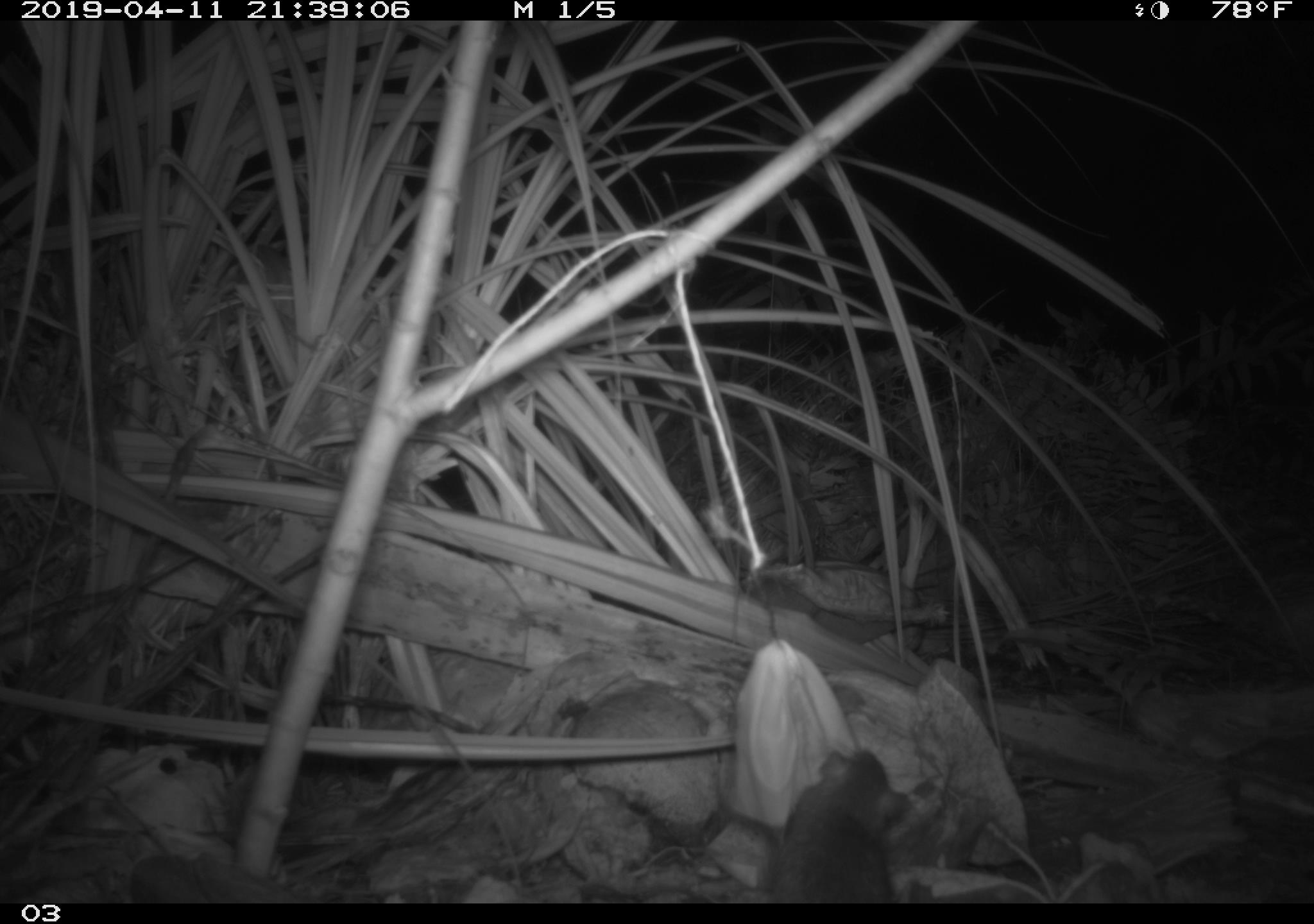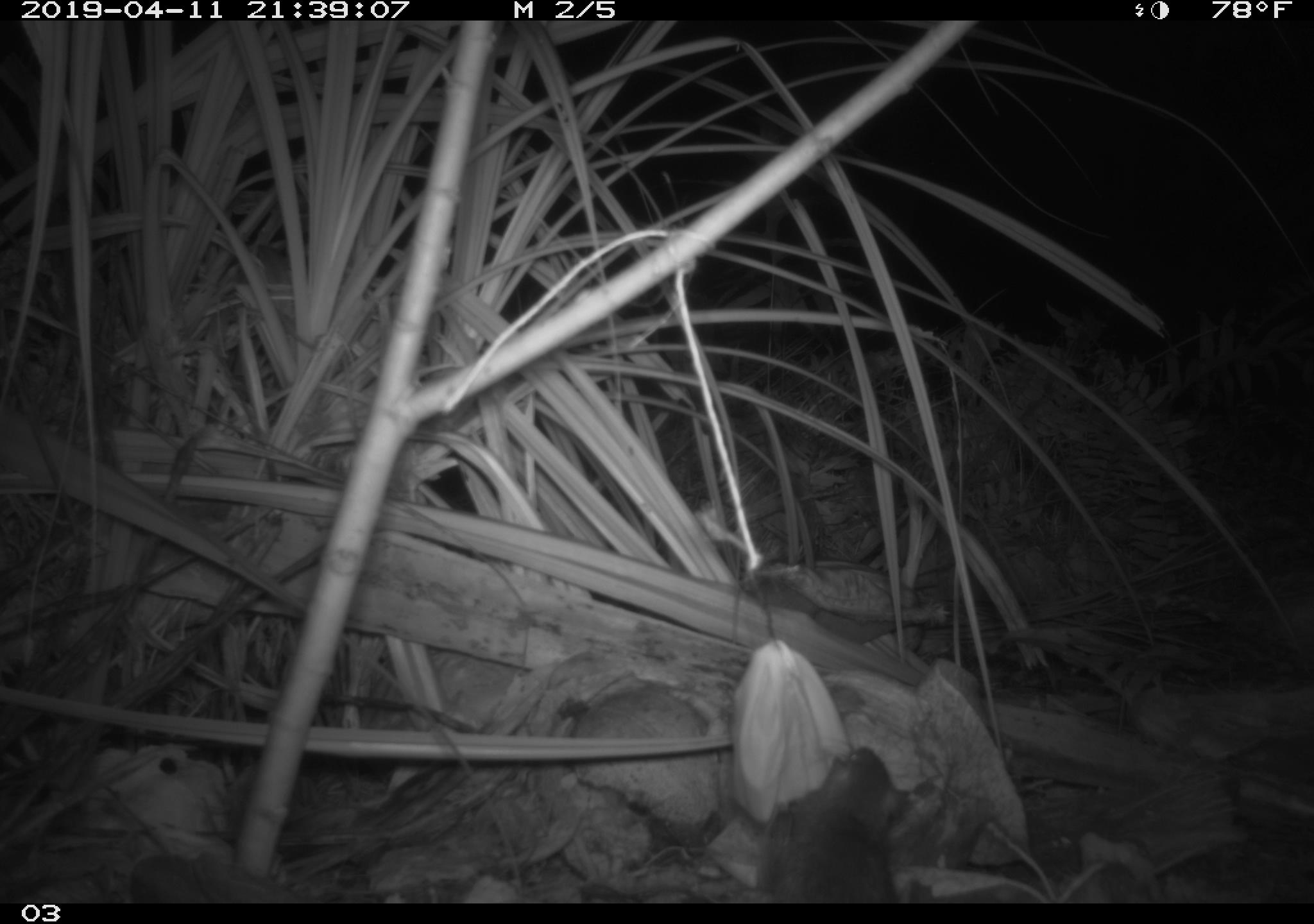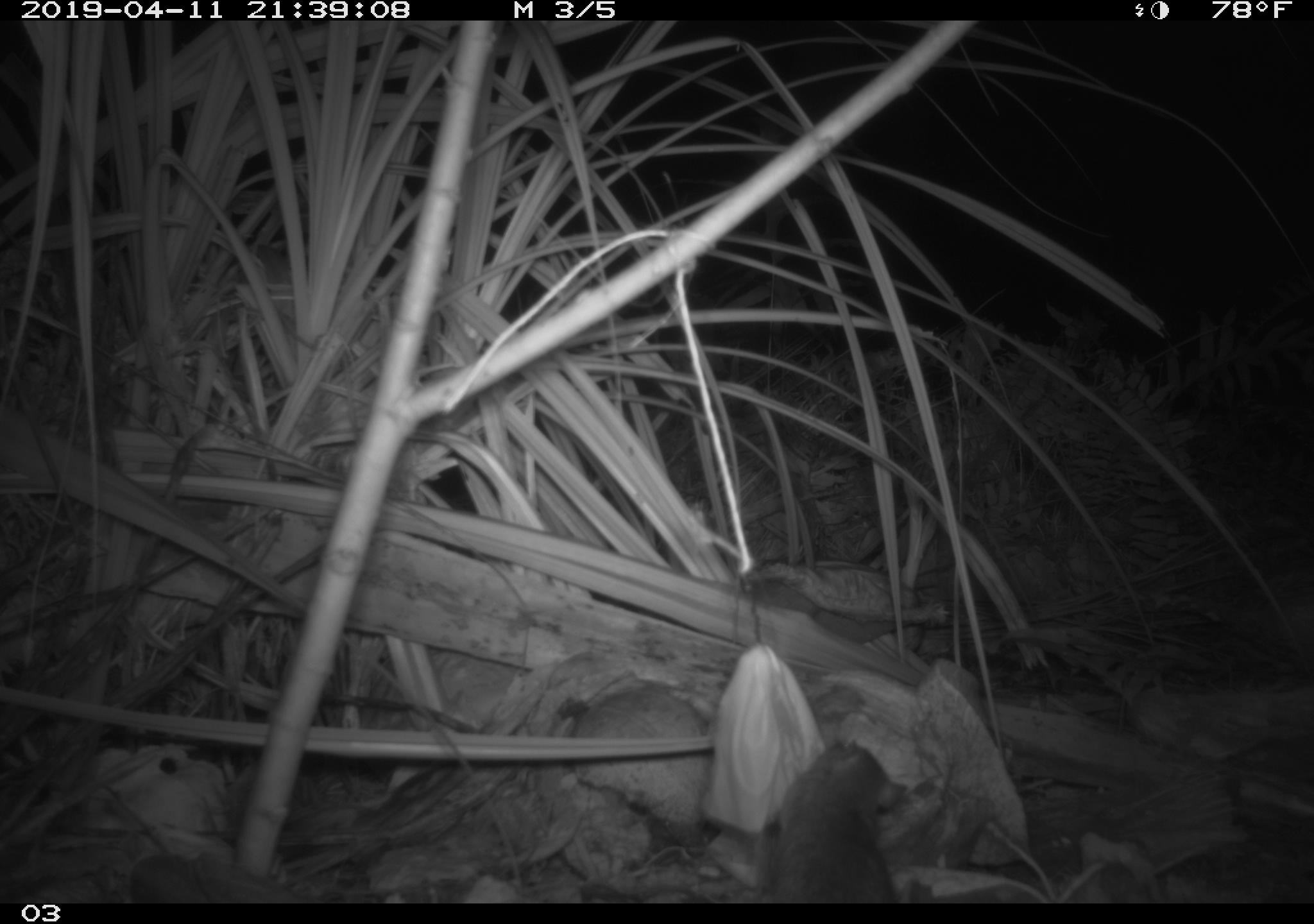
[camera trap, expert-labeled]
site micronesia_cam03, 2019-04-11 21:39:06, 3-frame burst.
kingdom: Animalia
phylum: Chordata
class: Mammalia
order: Rodentia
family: Muridae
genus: Rattus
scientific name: Rattus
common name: rat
Rat (Rattus).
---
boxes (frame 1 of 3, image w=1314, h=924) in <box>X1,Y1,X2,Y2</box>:
rat: <box>768,747,909,902</box>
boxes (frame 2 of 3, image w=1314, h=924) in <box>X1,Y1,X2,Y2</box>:
rat: <box>754,746,907,903</box>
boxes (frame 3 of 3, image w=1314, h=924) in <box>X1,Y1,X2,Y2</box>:
rat: <box>766,741,903,903</box>